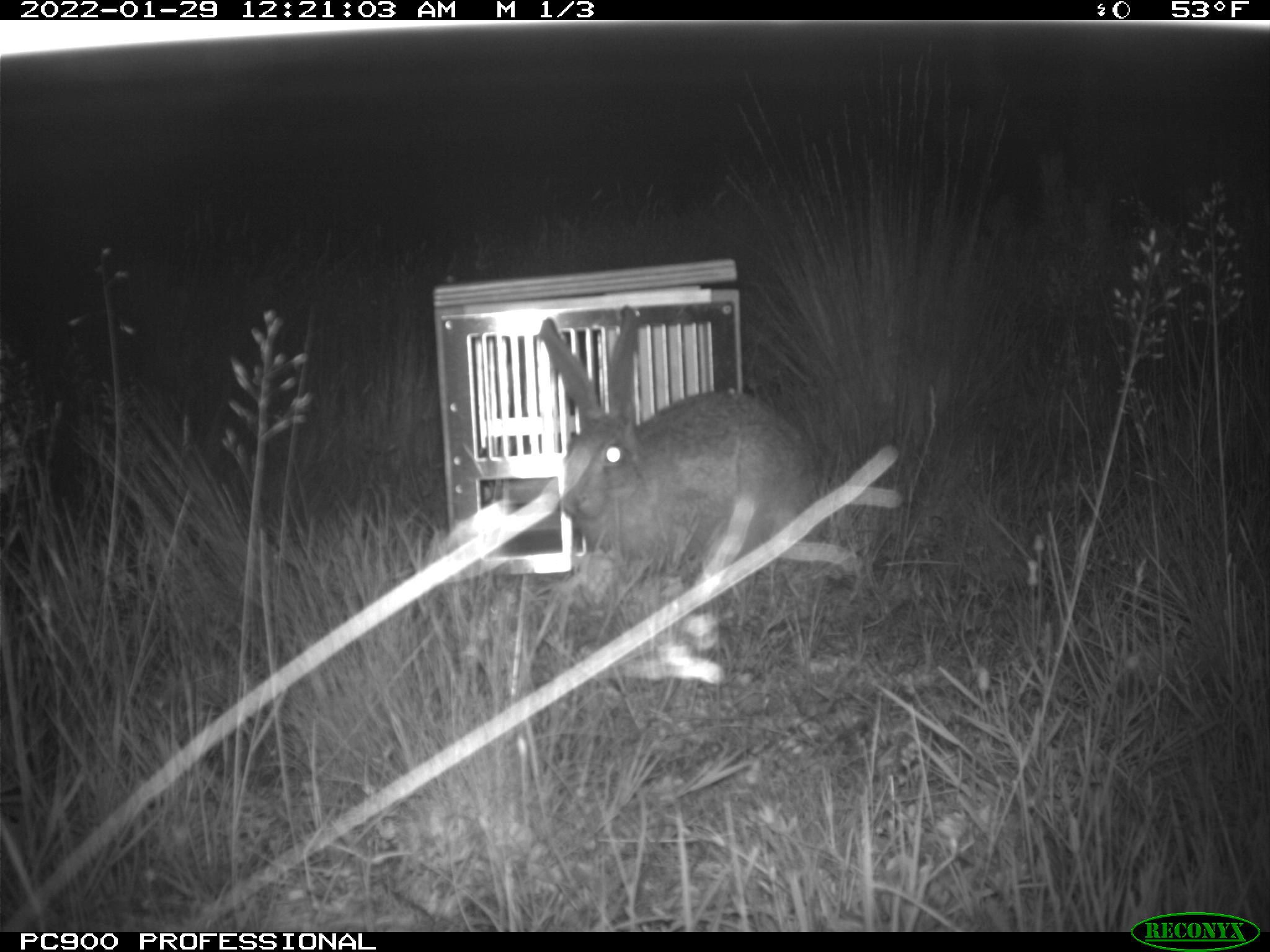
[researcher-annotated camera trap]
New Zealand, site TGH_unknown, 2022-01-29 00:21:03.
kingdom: Animalia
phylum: Chordata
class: Mammalia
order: Lagomorpha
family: Leporidae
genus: Lepus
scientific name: Lepus europaeus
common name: brown hare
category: hare